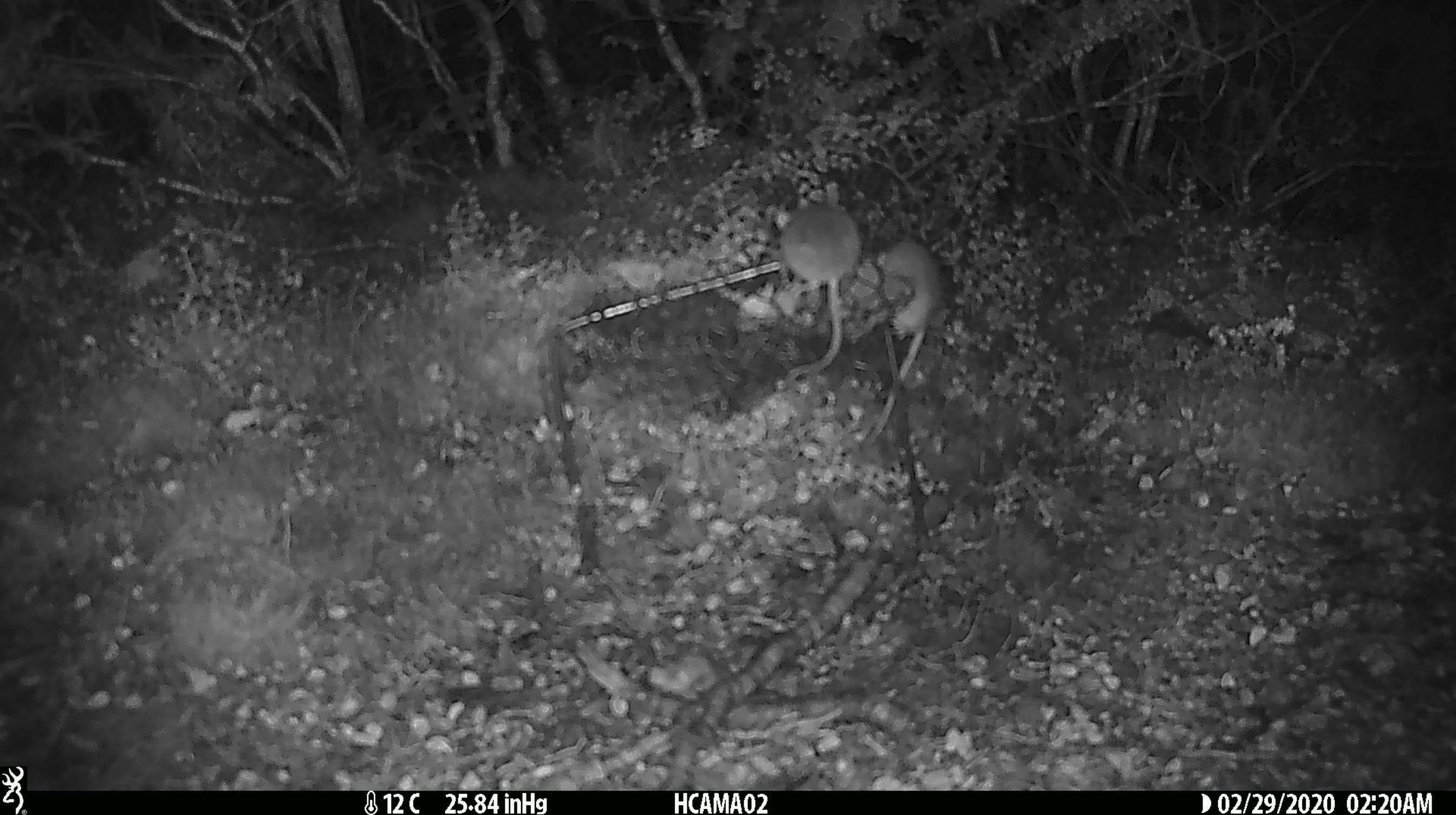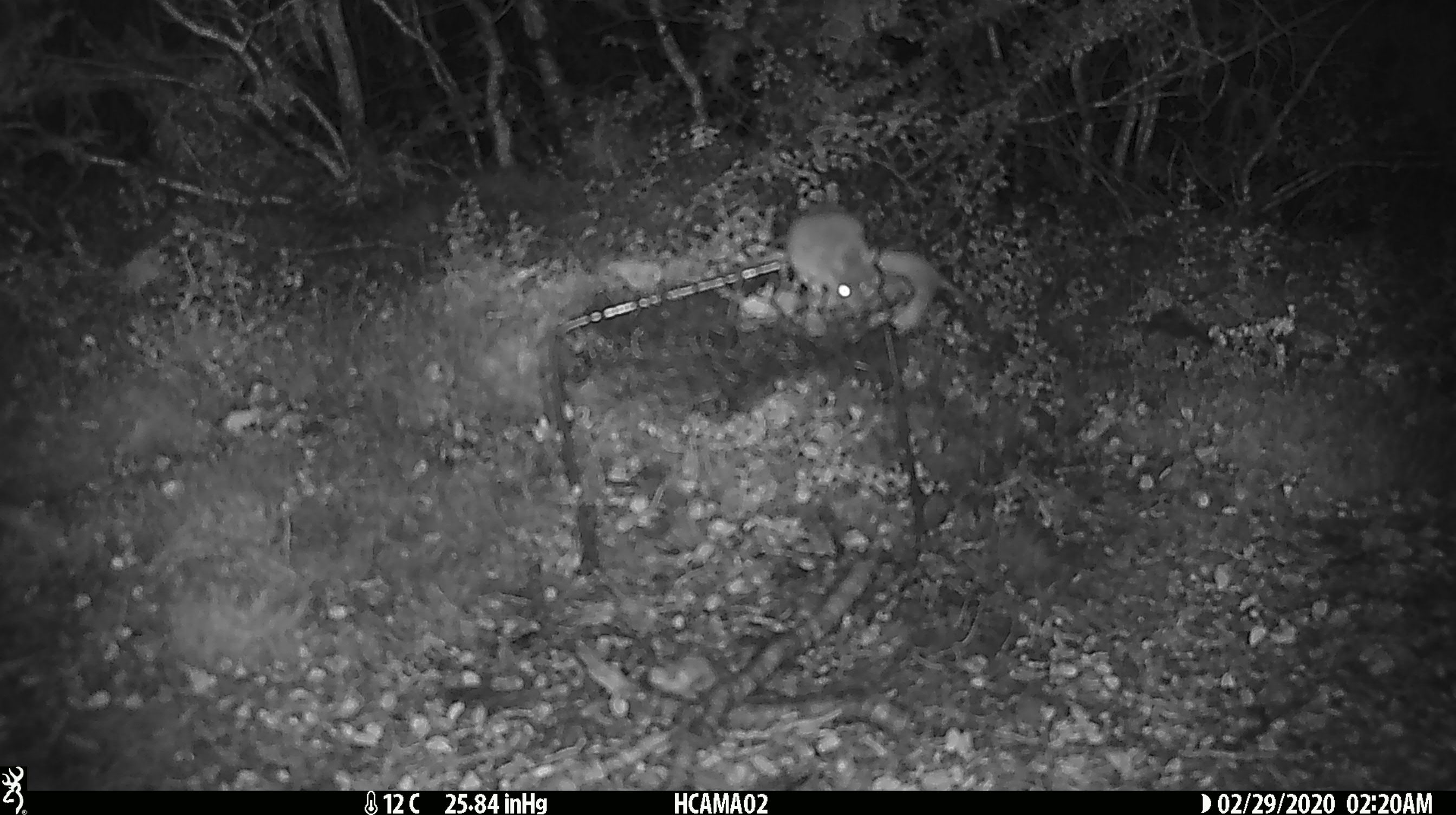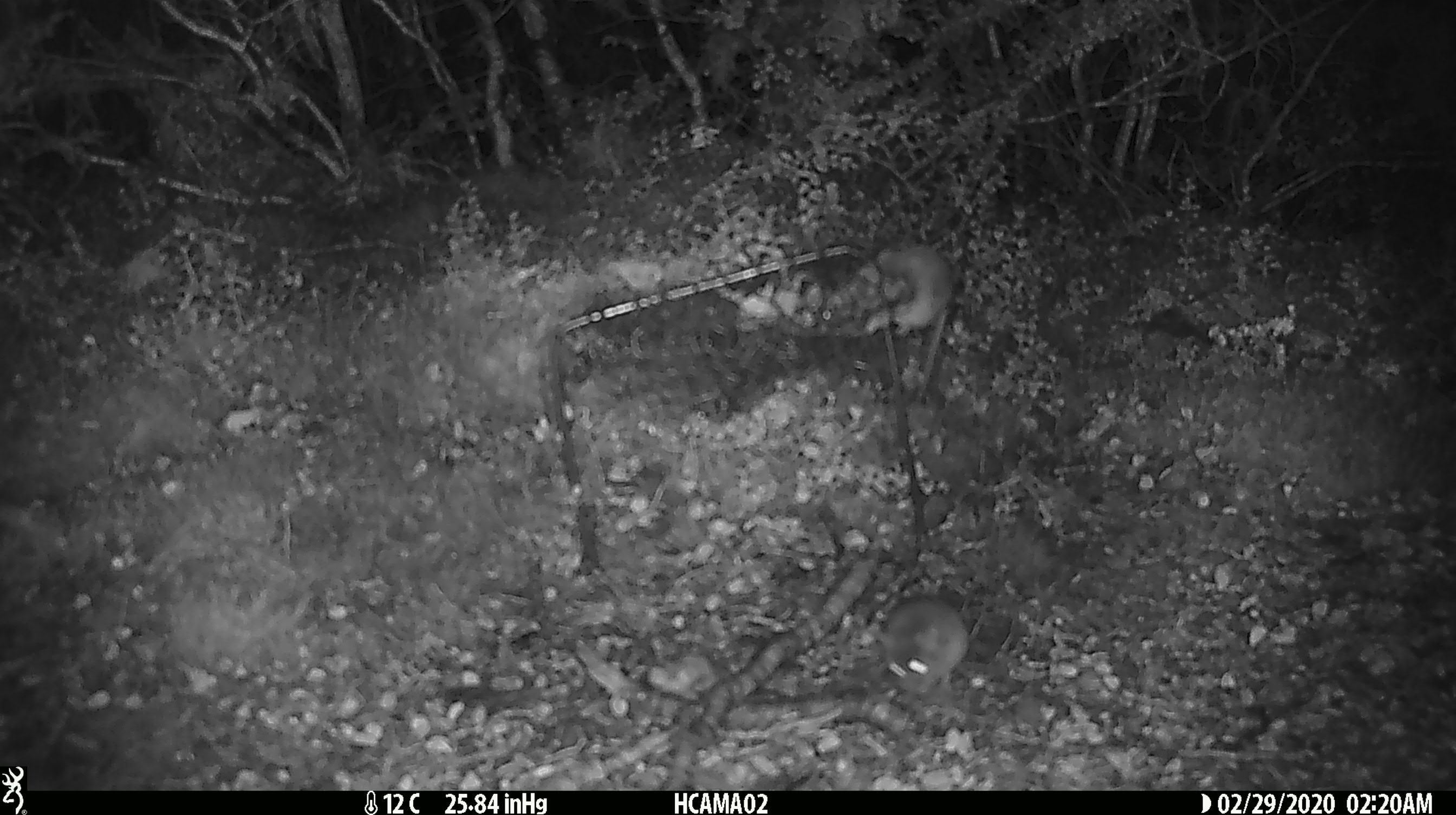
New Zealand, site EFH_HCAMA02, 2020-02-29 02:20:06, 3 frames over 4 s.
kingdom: Animalia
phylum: Chordata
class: Mammalia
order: Rodentia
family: Muridae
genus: Mus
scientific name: Mus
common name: mouse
Mouse (Mus).